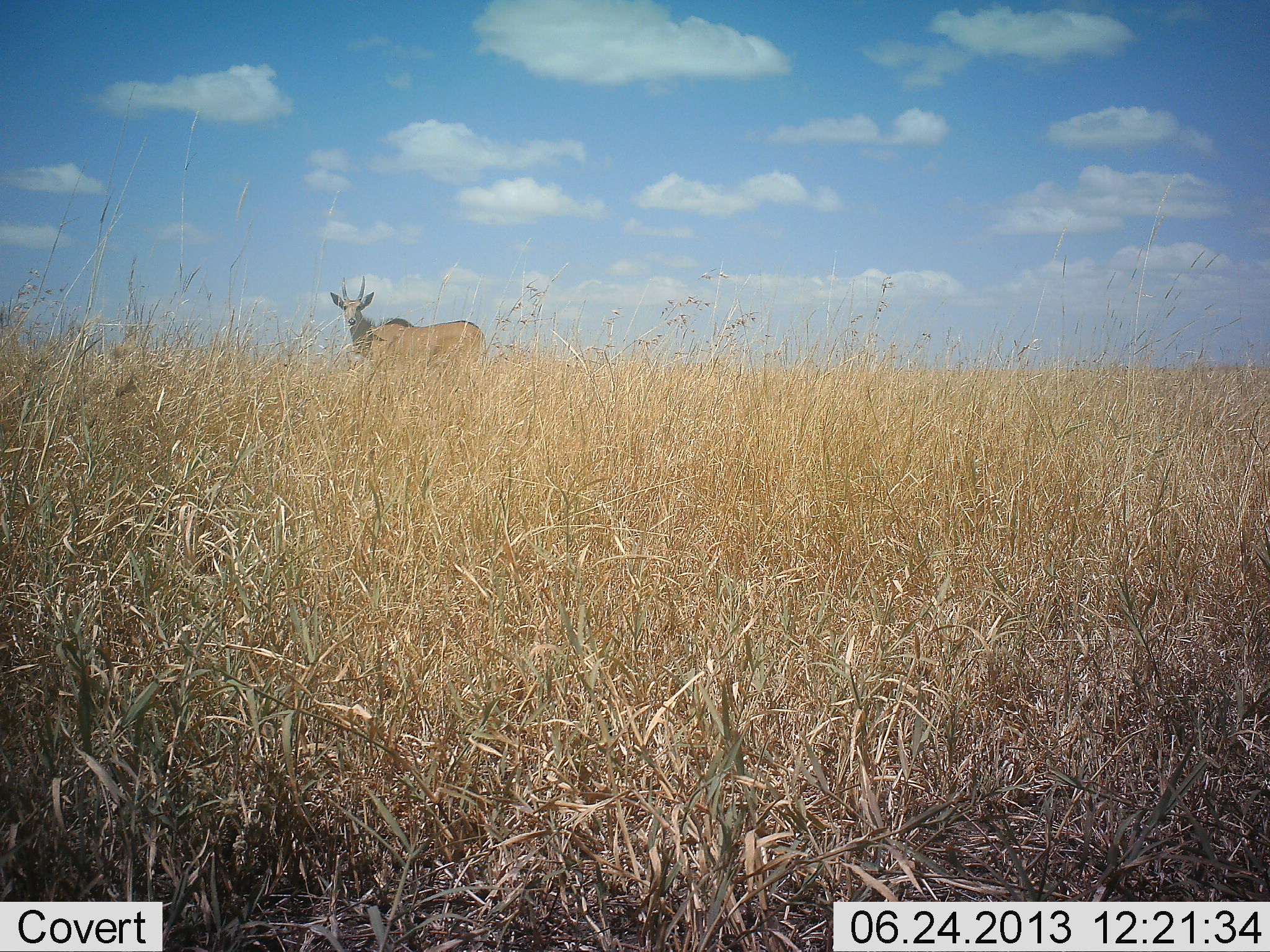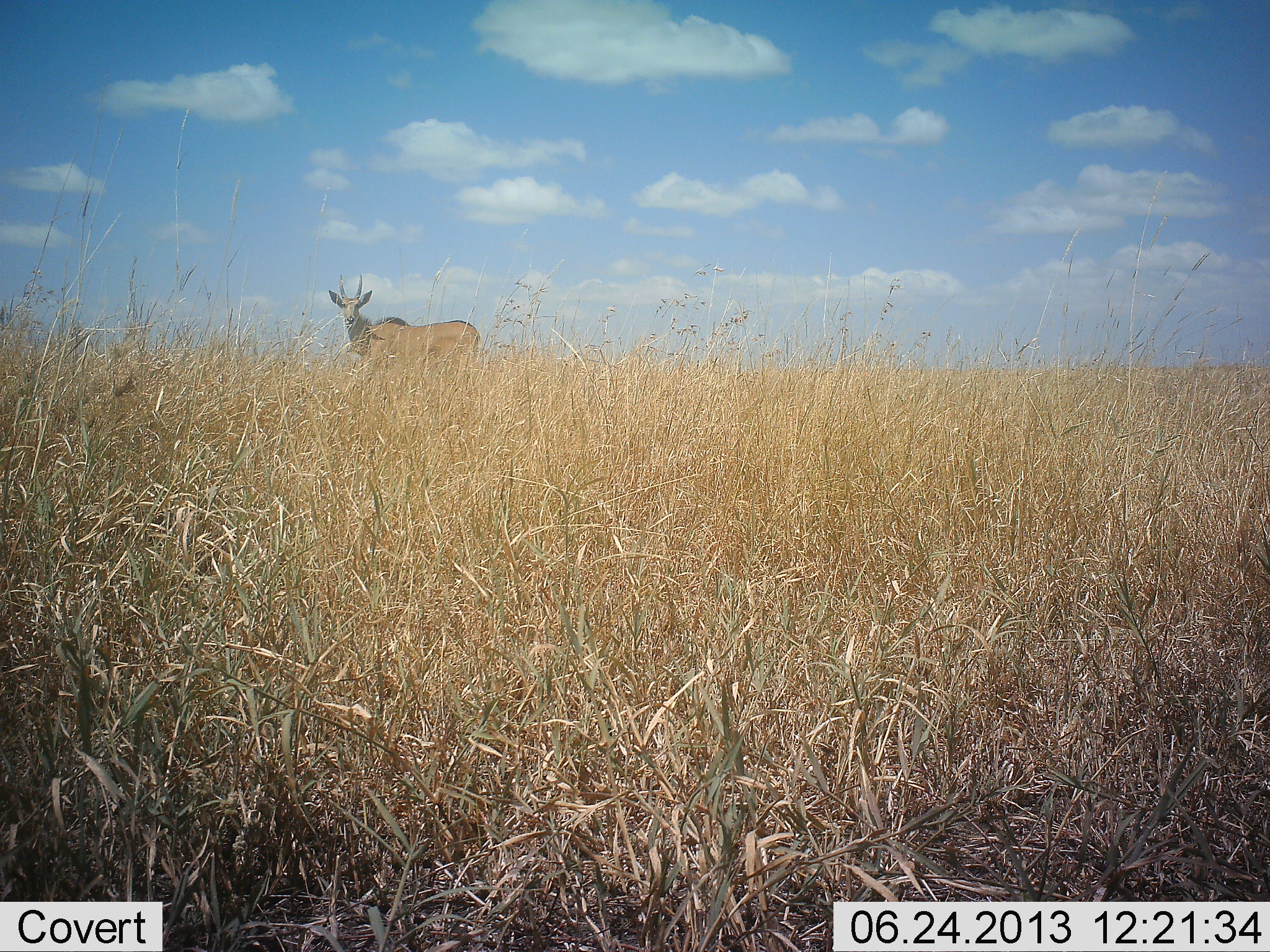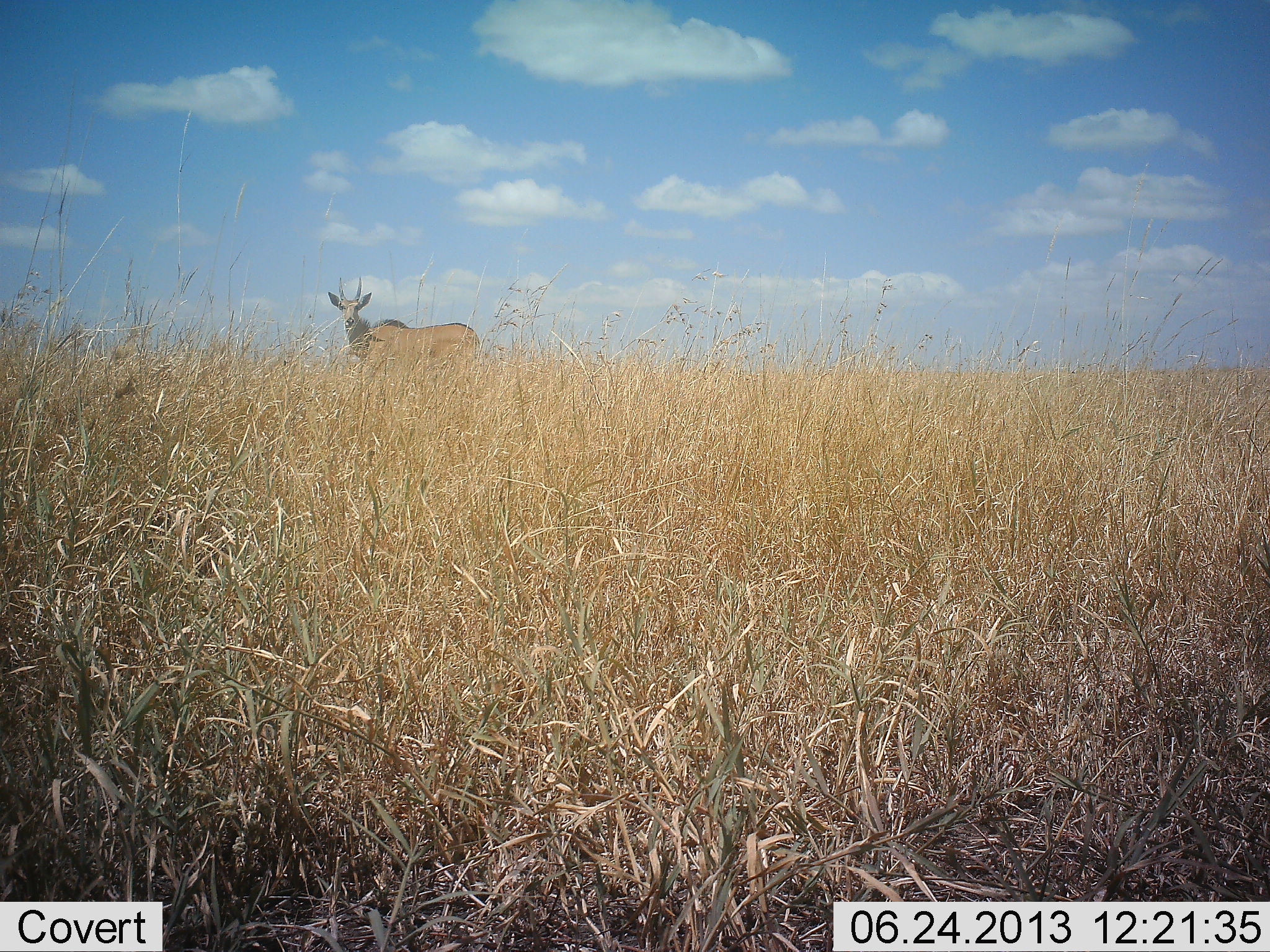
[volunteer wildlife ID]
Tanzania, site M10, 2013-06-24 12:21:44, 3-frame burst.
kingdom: Animalia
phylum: Chordata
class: Mammalia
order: Artiodactyla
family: Bovidae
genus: Tragelaphus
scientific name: Tragelaphus oryx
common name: eland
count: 1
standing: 100%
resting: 0%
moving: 0%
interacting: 0%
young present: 0%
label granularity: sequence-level